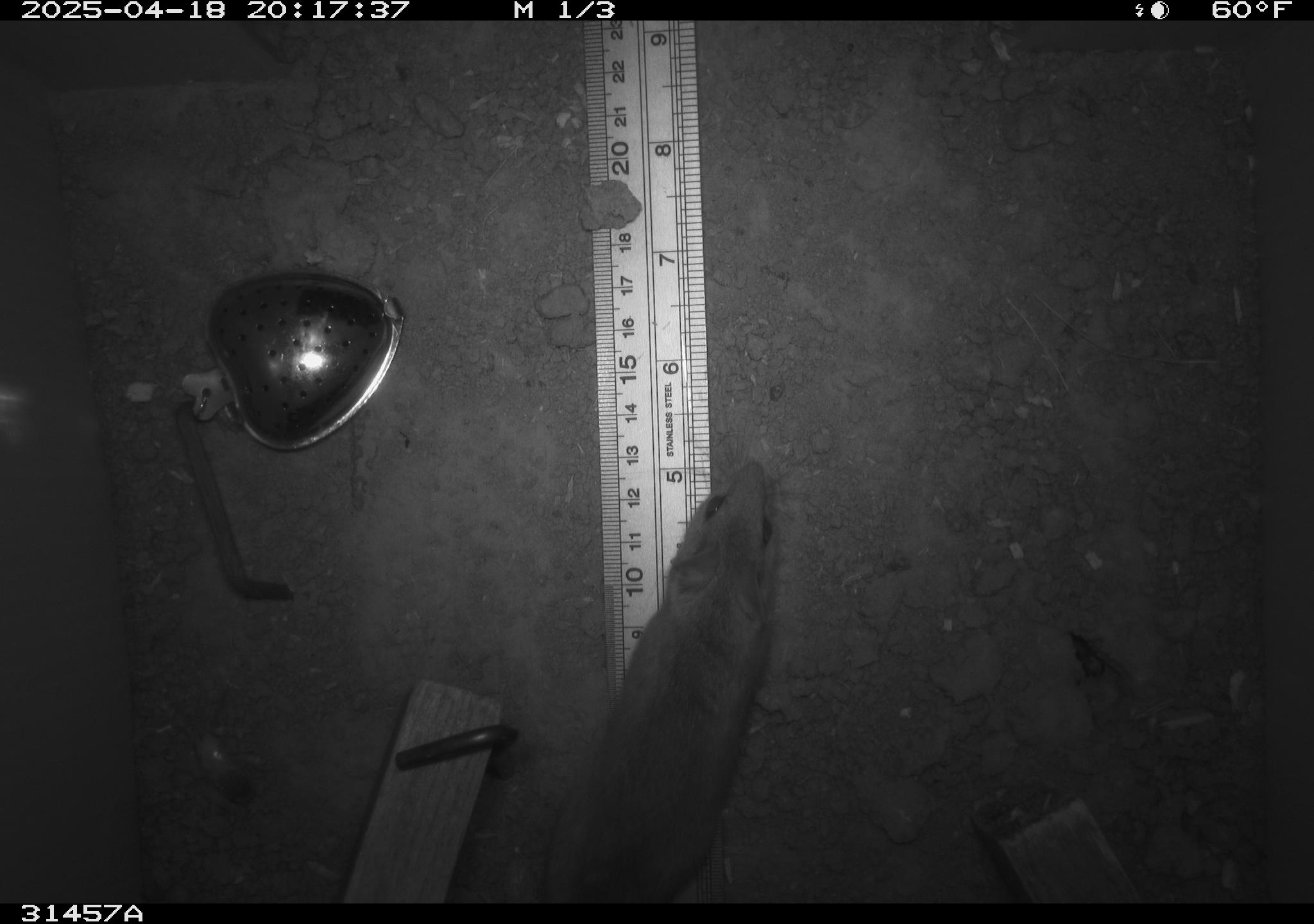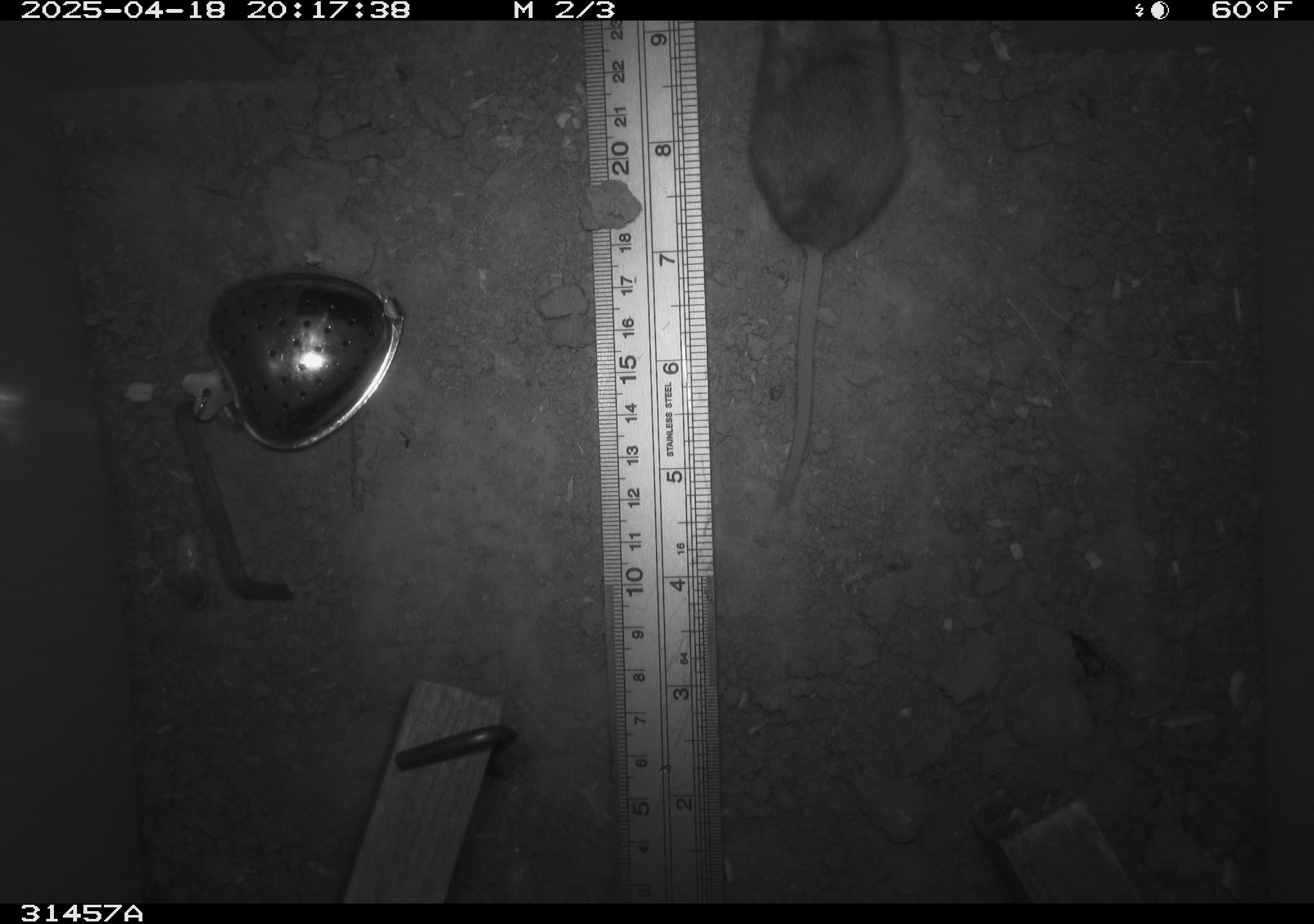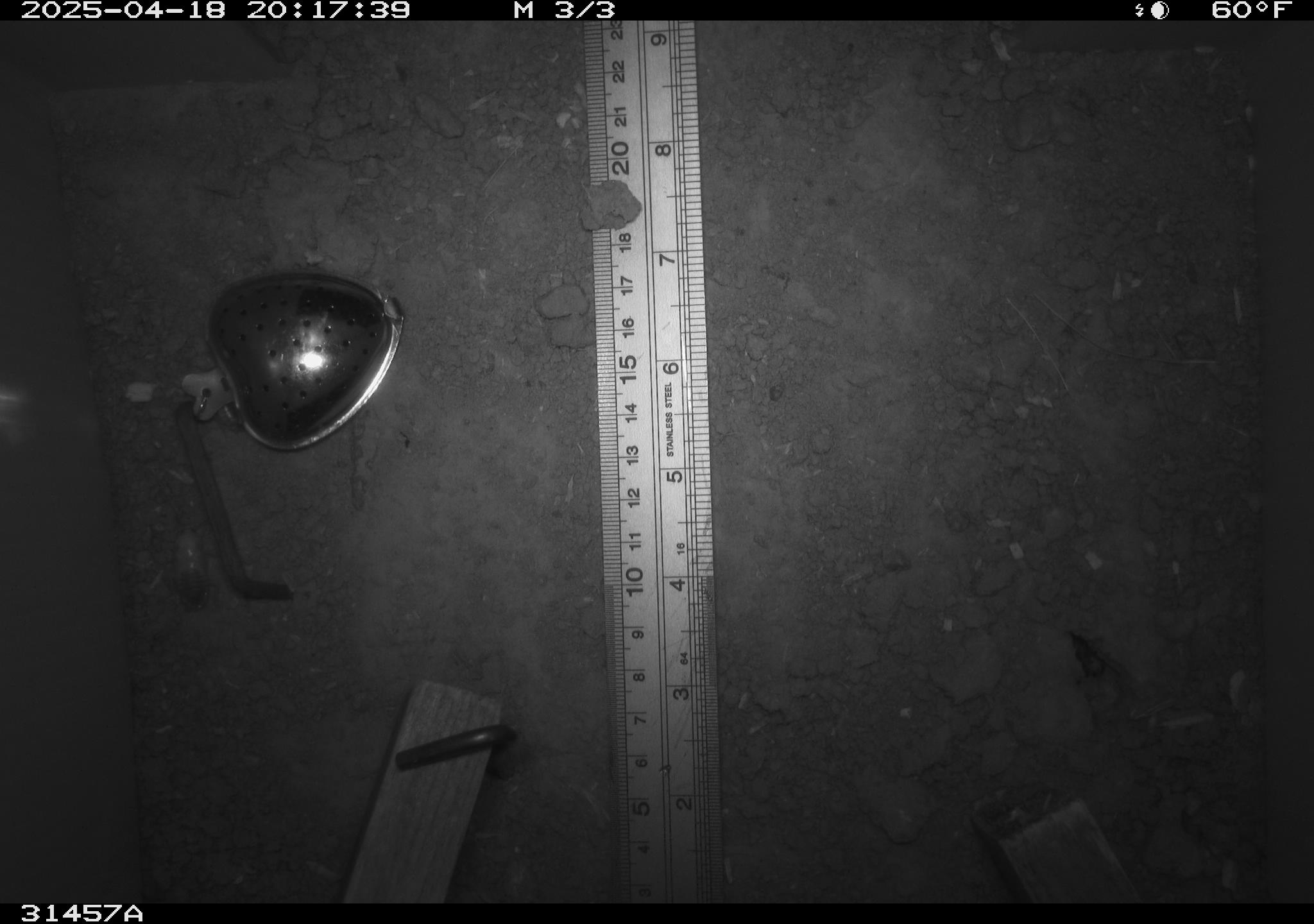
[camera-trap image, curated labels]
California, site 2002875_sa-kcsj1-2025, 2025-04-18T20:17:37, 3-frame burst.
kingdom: Animalia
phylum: Chordata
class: Mammalia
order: Rodentia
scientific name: Rodentia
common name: rodent